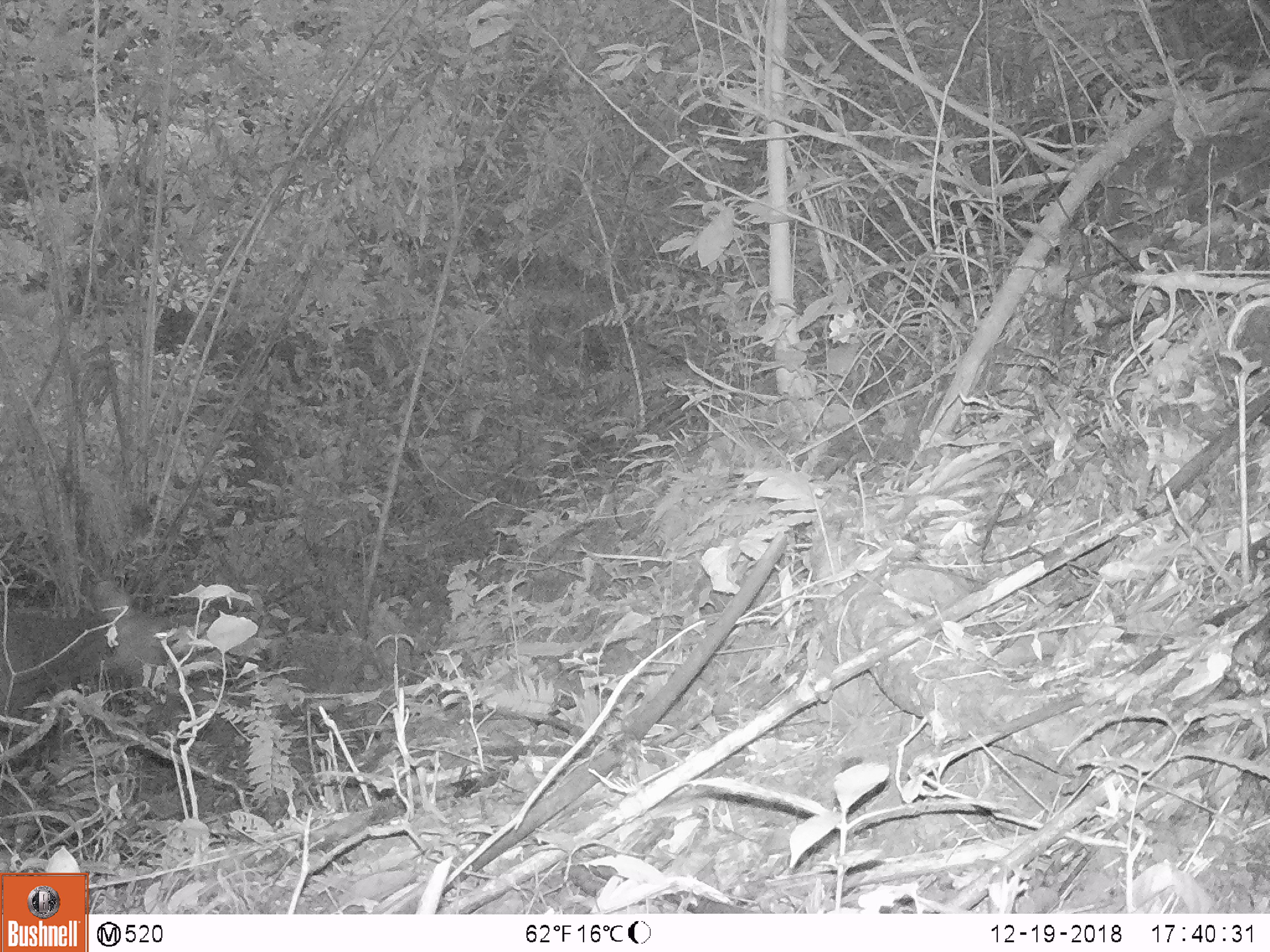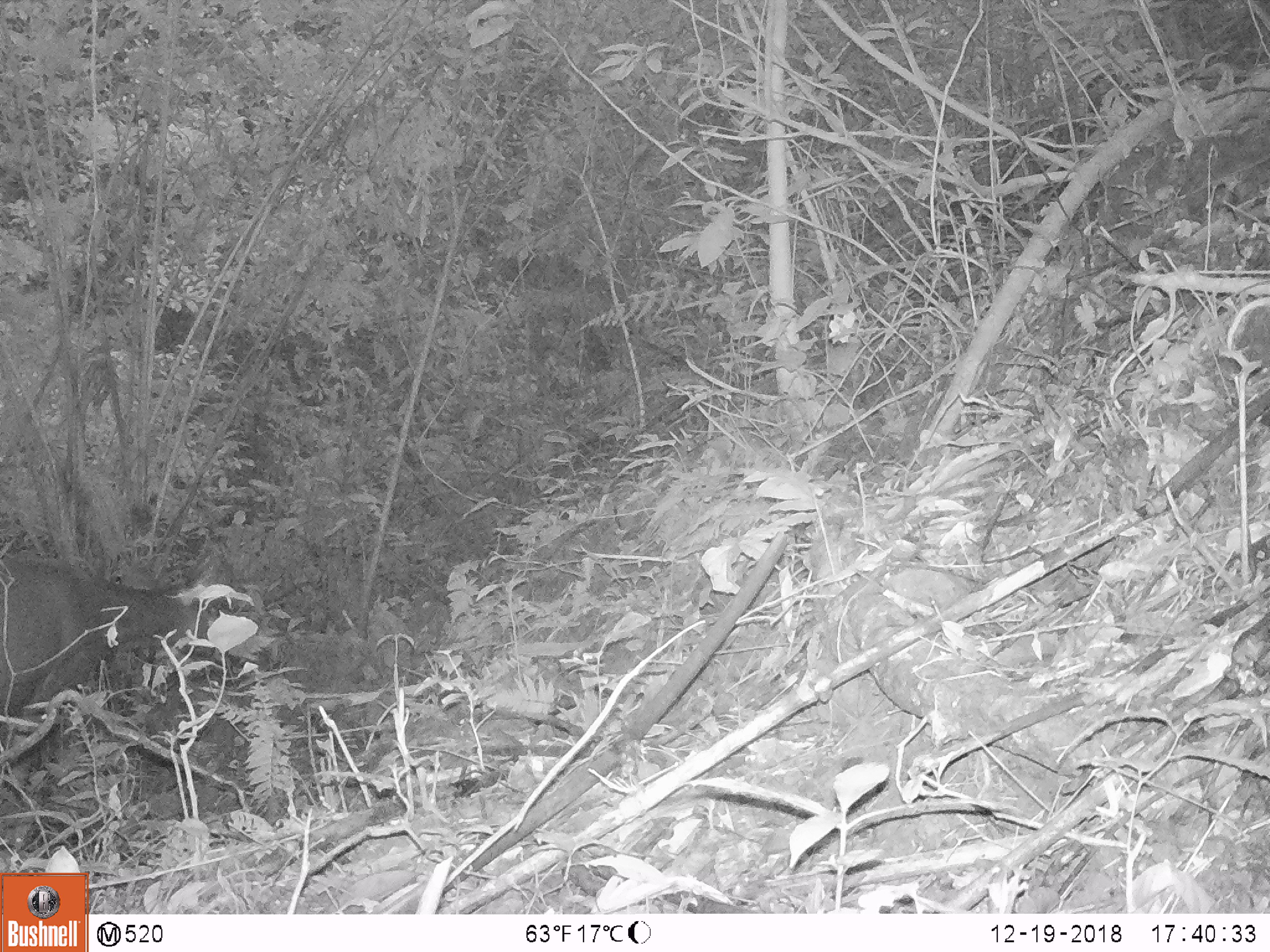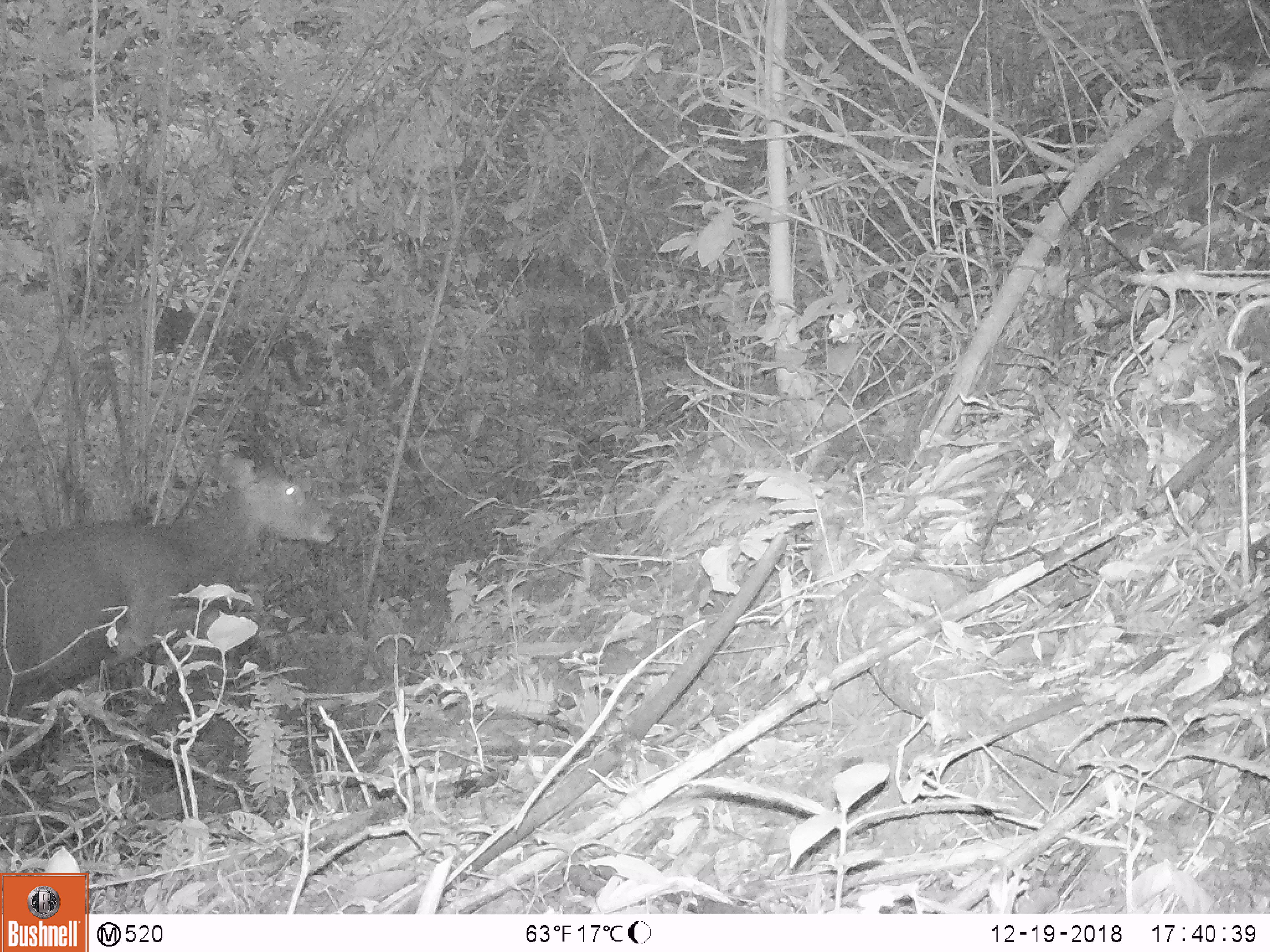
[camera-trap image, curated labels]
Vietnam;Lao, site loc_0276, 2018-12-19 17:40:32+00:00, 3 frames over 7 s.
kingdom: Animalia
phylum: Chordata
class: Mammalia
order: Artiodactyla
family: Cervidae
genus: Rusa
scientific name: Rusa unicolor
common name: sambar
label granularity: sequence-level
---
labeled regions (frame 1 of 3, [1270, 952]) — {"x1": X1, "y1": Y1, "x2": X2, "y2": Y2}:
sambar: {"x1": 0, "y1": 580, "x2": 179, "y2": 715}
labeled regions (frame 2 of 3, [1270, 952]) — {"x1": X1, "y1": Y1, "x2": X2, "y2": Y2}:
sambar: {"x1": 0, "y1": 556, "x2": 221, "y2": 793}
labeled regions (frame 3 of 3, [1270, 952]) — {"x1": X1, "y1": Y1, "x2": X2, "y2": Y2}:
sambar: {"x1": 0, "y1": 451, "x2": 340, "y2": 711}